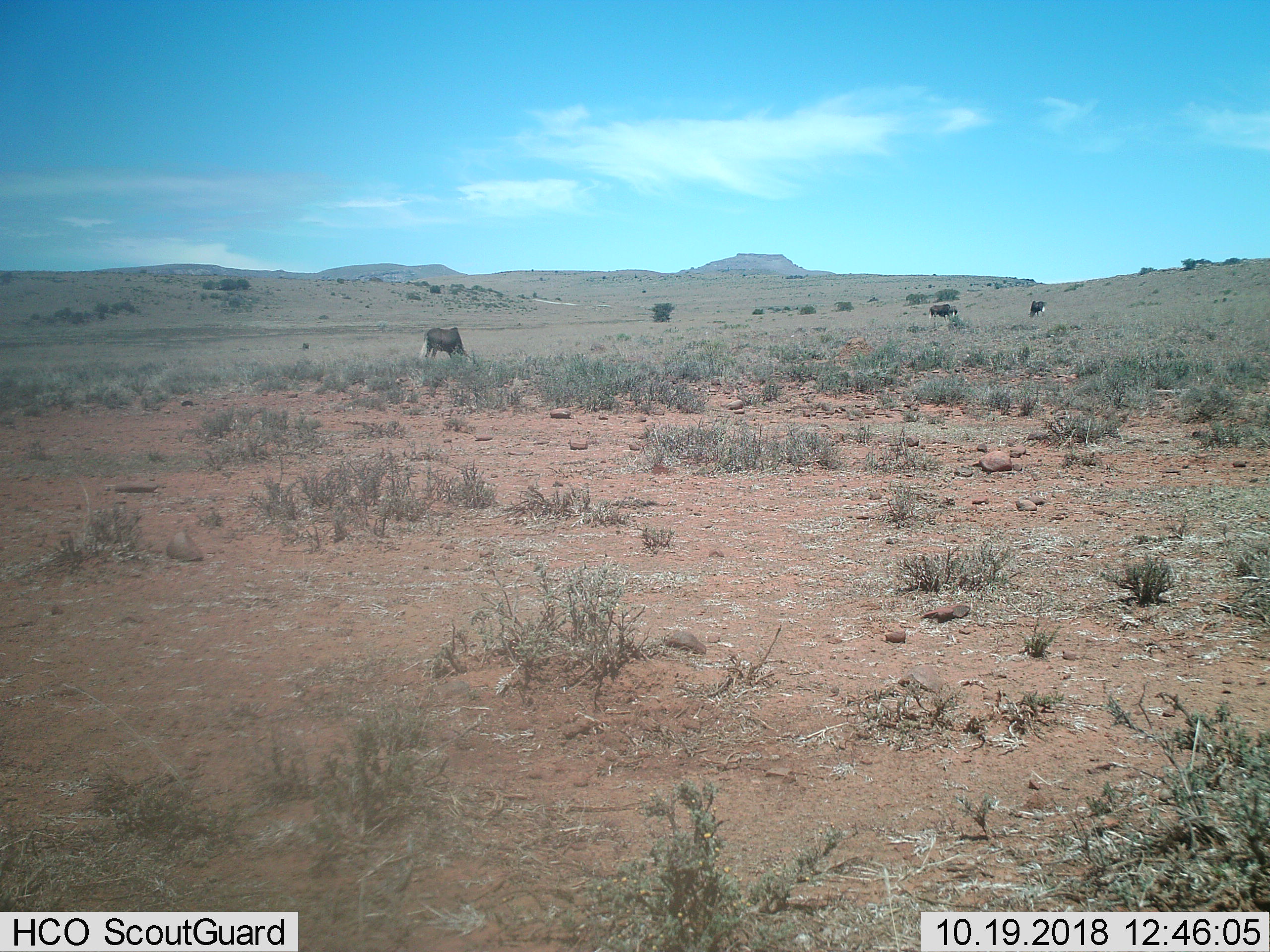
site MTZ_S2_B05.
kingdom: Animalia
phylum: Chordata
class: Mammalia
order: Artiodactyla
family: Bovidae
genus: Connochaetes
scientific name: Connochaetes gnou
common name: black wildebeest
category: wildebeestblack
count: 3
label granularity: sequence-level